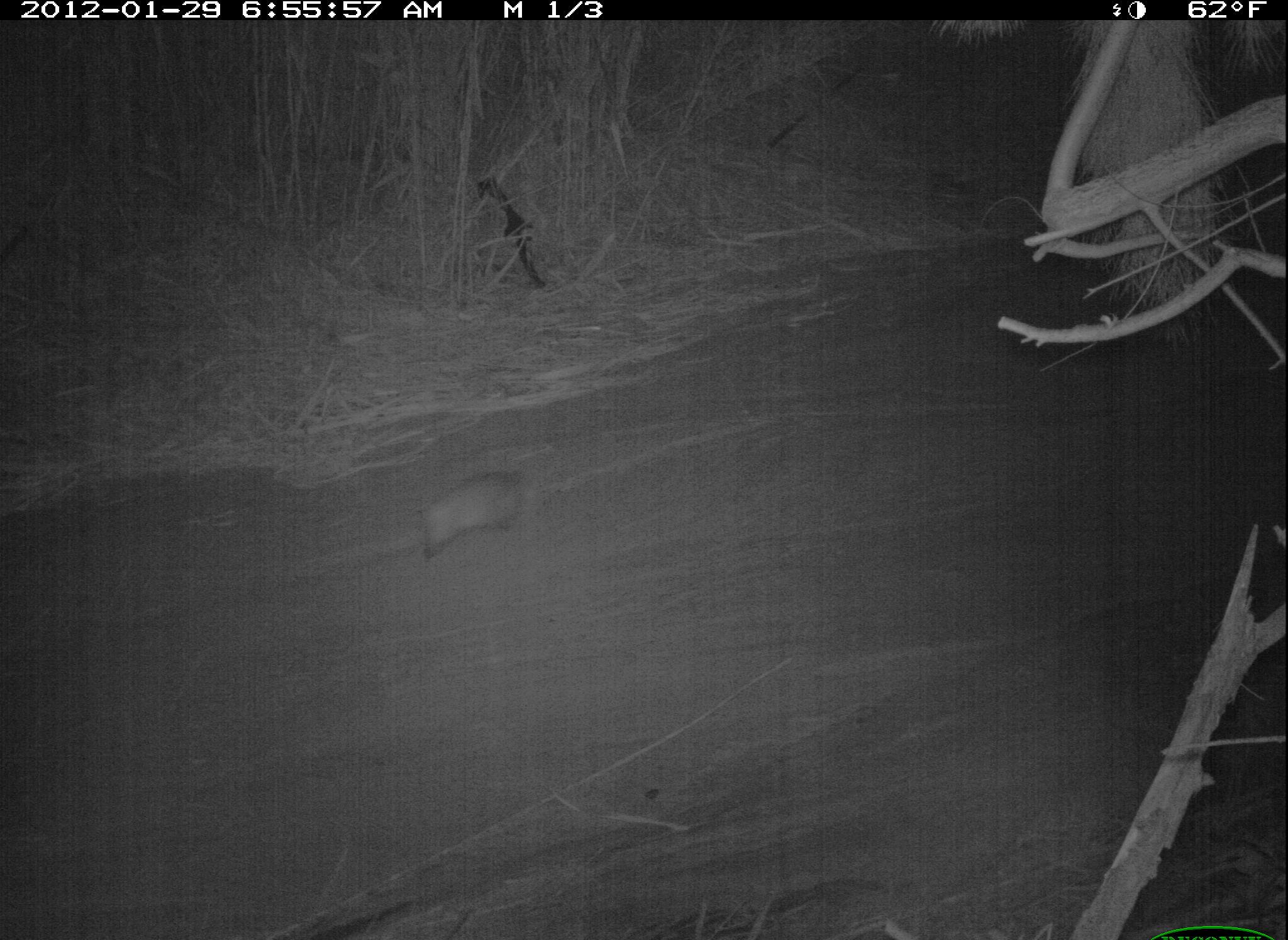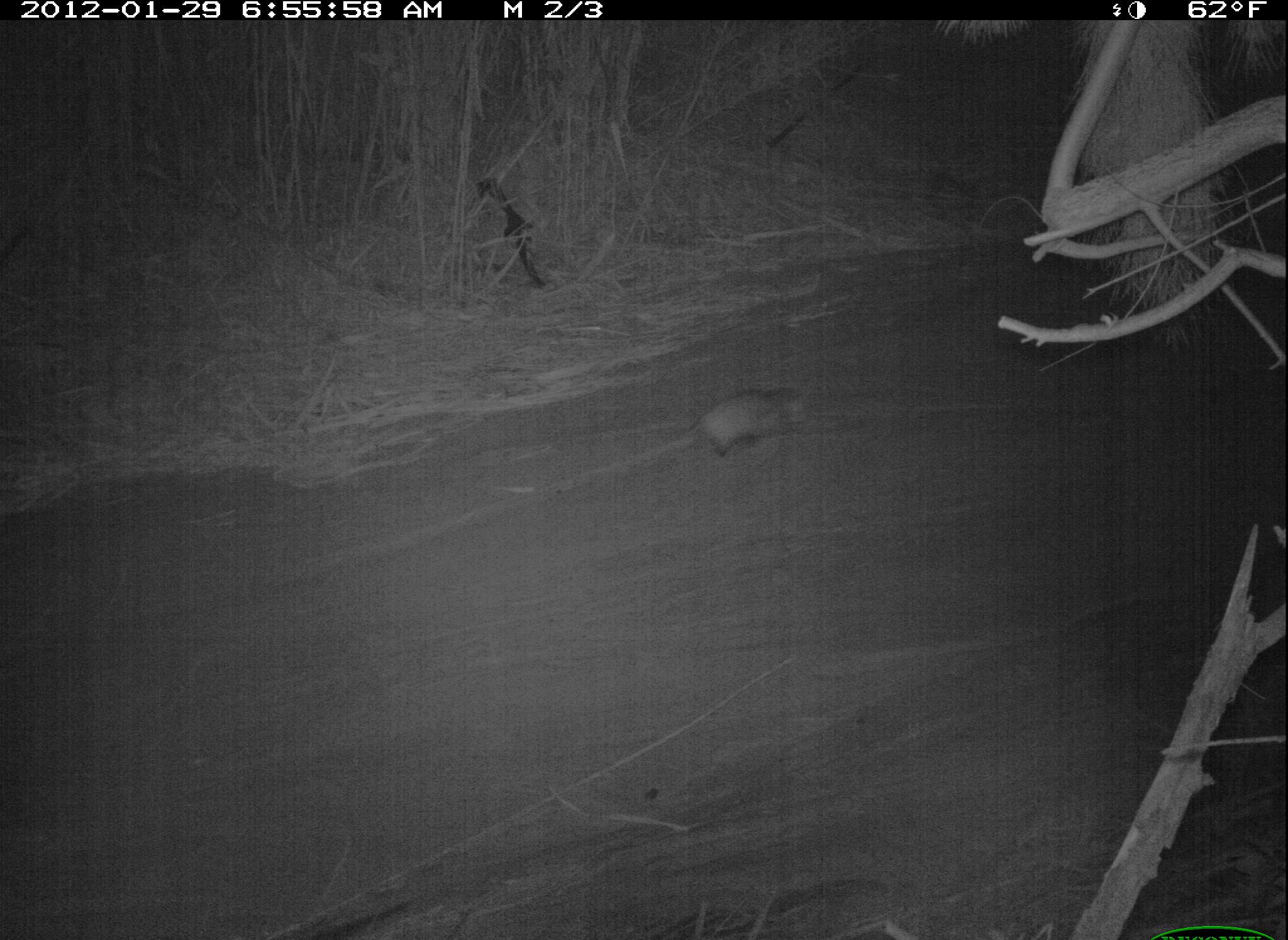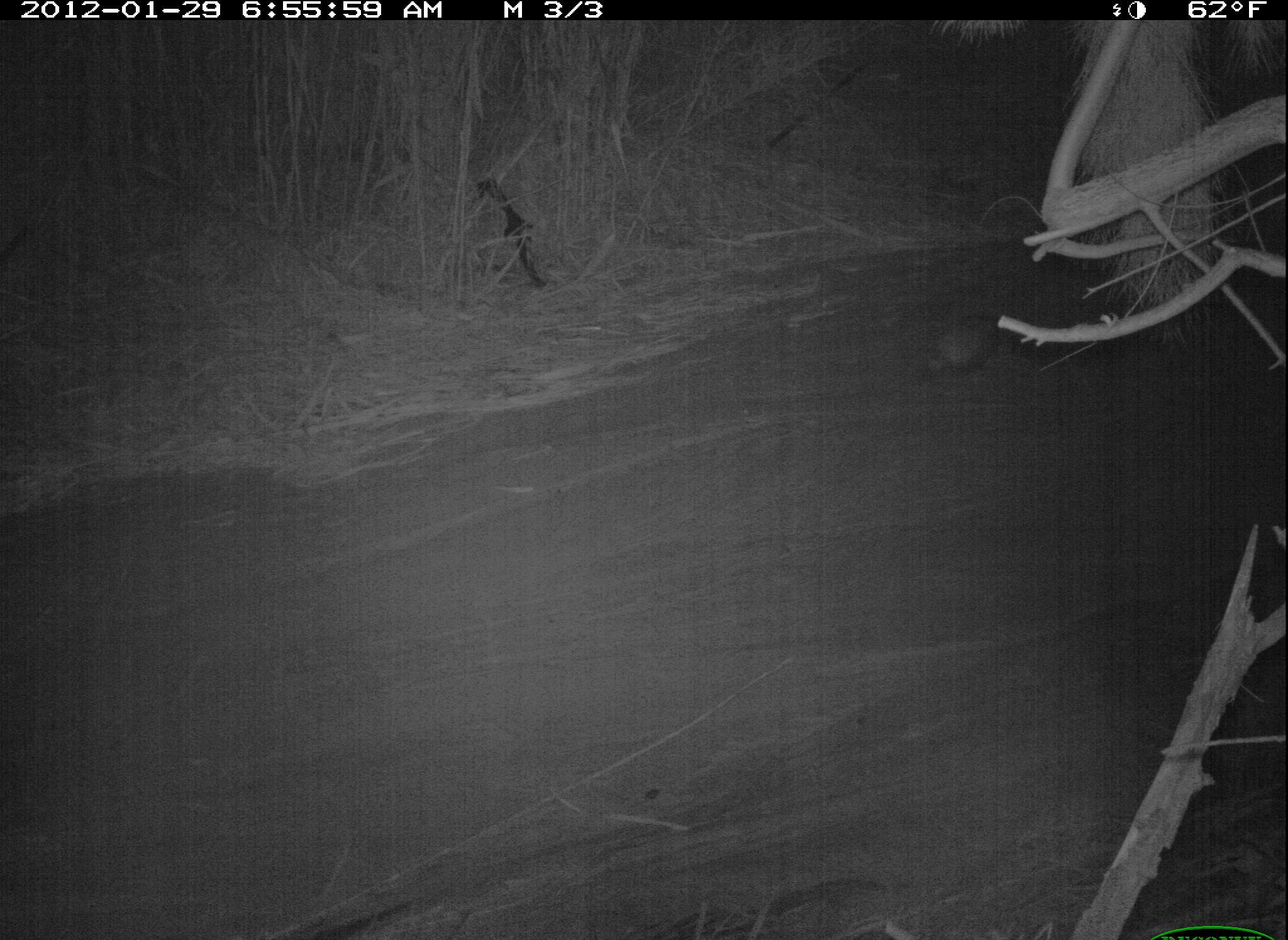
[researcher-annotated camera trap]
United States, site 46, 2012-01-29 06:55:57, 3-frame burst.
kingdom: Animalia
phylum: Chordata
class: Mammalia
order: Didelphimorphia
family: Didelphidae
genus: Didelphis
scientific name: Didelphis virginiana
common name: virginia opossum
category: opossum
Opossum (virginia opossum) (Didelphis virginiana).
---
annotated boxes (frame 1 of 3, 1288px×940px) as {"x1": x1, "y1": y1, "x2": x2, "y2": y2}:
opossum: {"x1": 407, "y1": 454, "x2": 575, "y2": 578}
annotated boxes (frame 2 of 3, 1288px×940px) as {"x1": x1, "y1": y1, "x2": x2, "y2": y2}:
opossum: {"x1": 631, "y1": 362, "x2": 834, "y2": 478}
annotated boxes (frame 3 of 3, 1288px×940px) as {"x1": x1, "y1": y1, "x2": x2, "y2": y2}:
opossum: {"x1": 914, "y1": 275, "x2": 1043, "y2": 441}